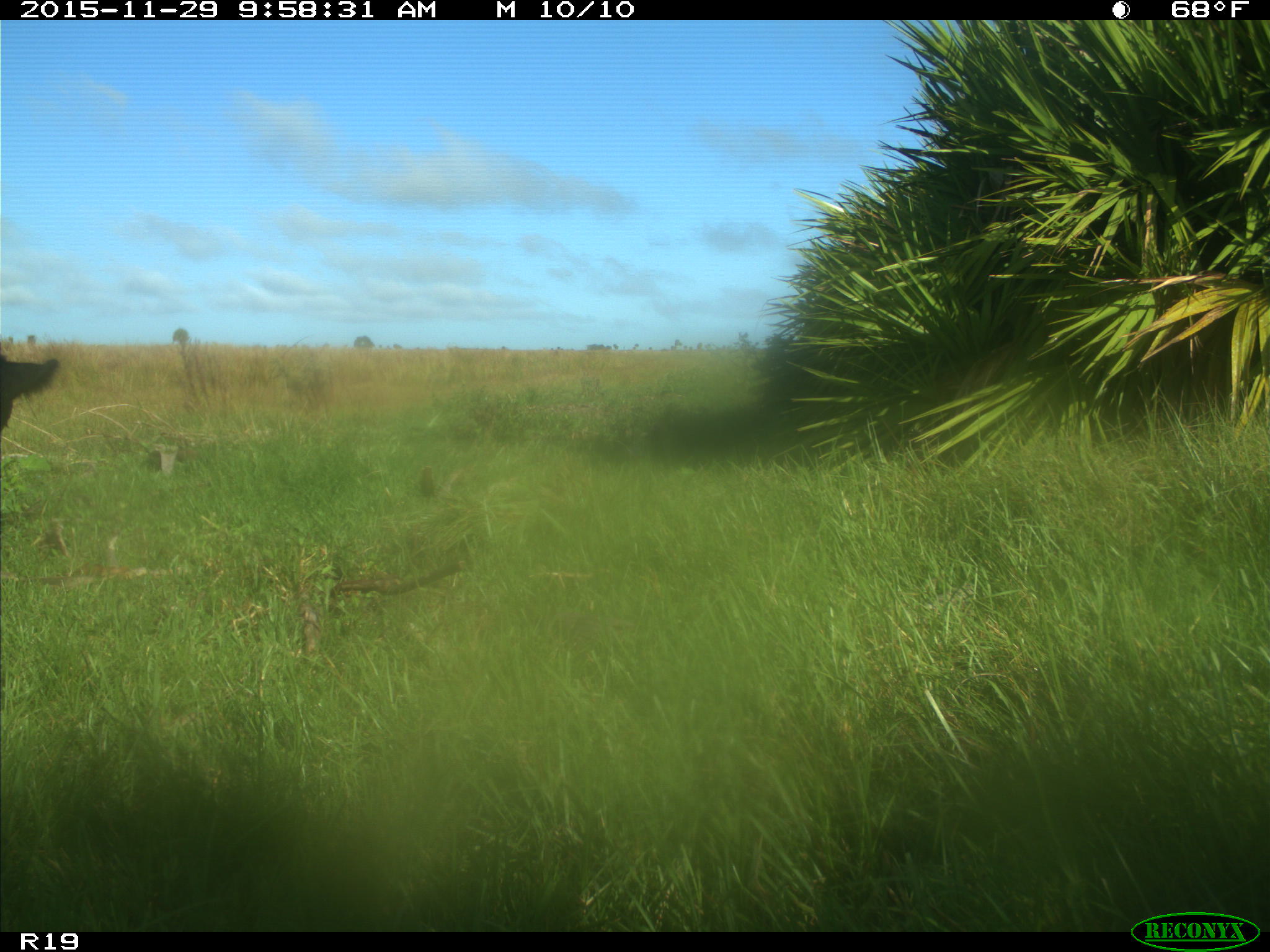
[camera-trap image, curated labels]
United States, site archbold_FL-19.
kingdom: Animalia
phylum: Chordata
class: Mammalia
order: Artiodactyla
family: Bovidae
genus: Bos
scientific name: Bos taurus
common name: domestic cow